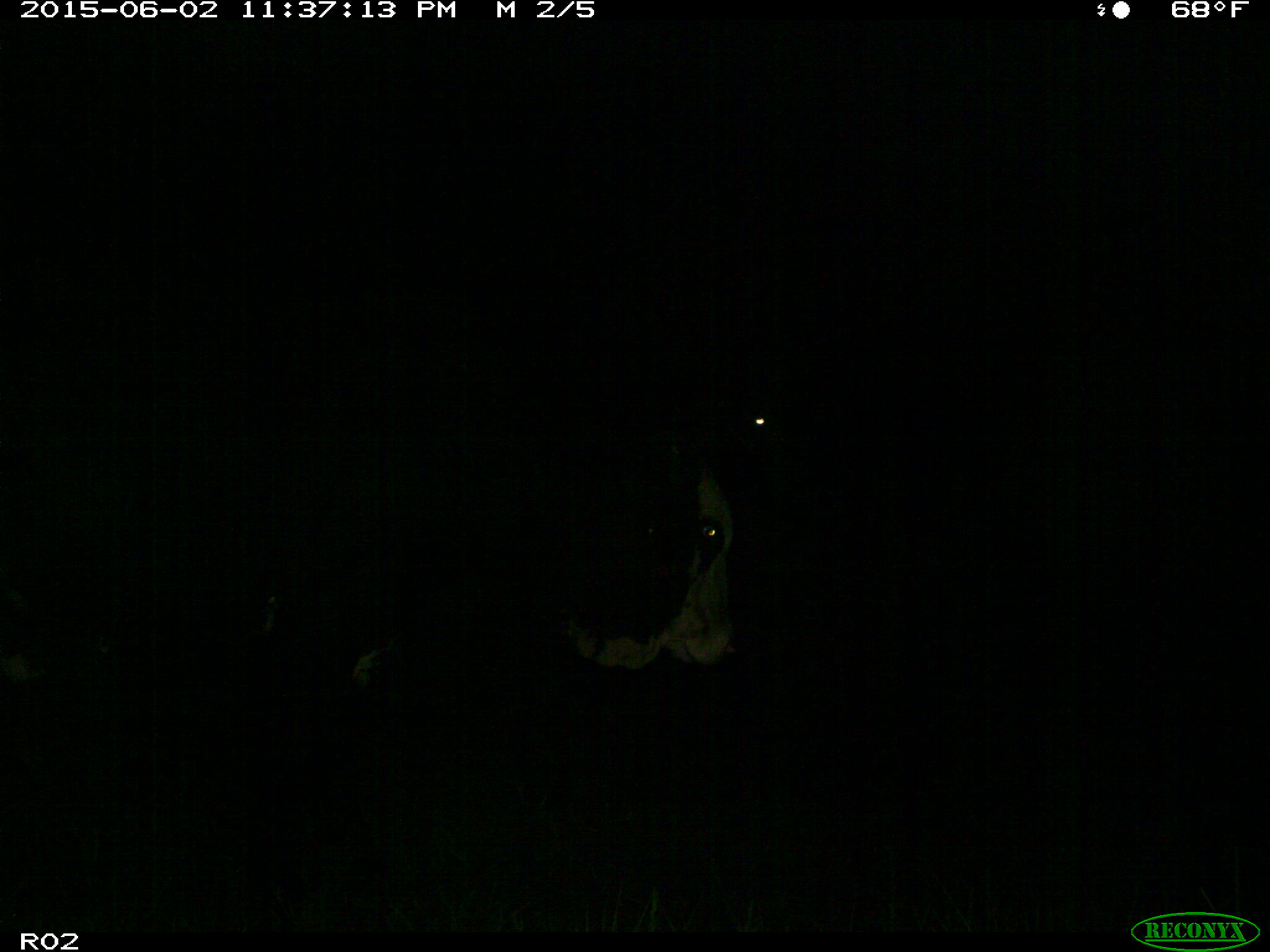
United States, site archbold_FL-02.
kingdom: Animalia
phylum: Chordata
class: Mammalia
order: Artiodactyla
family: Bovidae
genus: Bos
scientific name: Bos taurus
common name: domestic cow